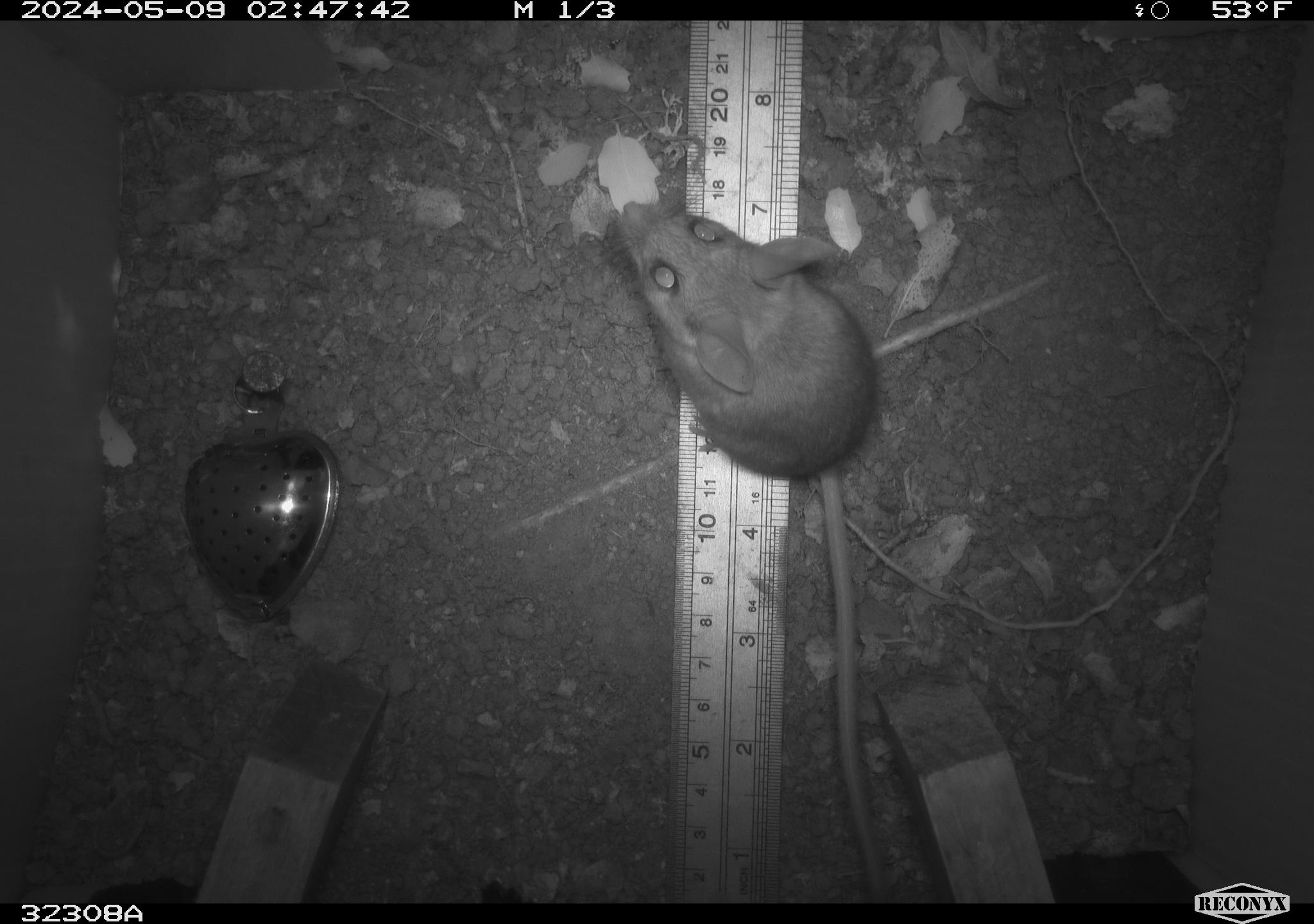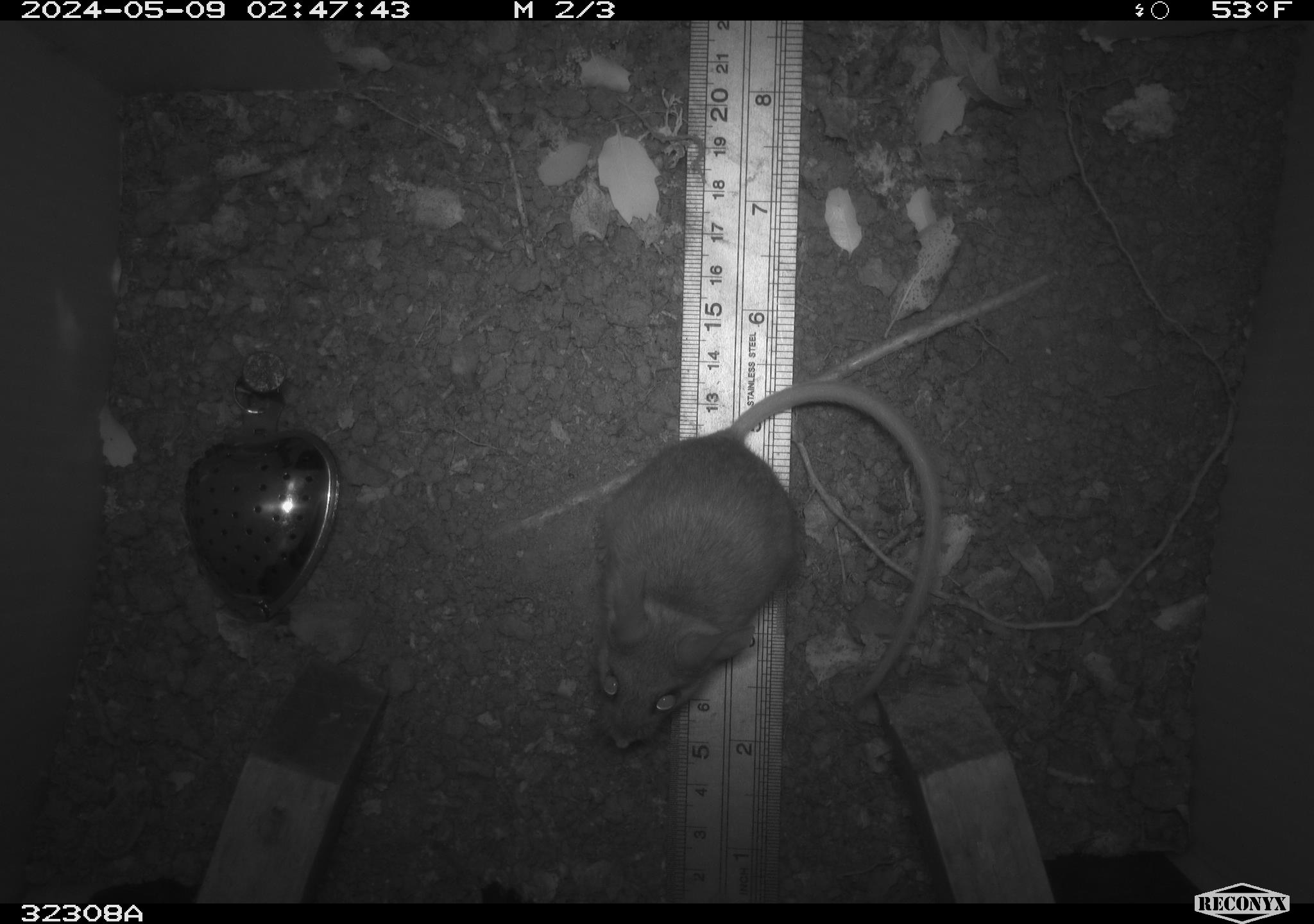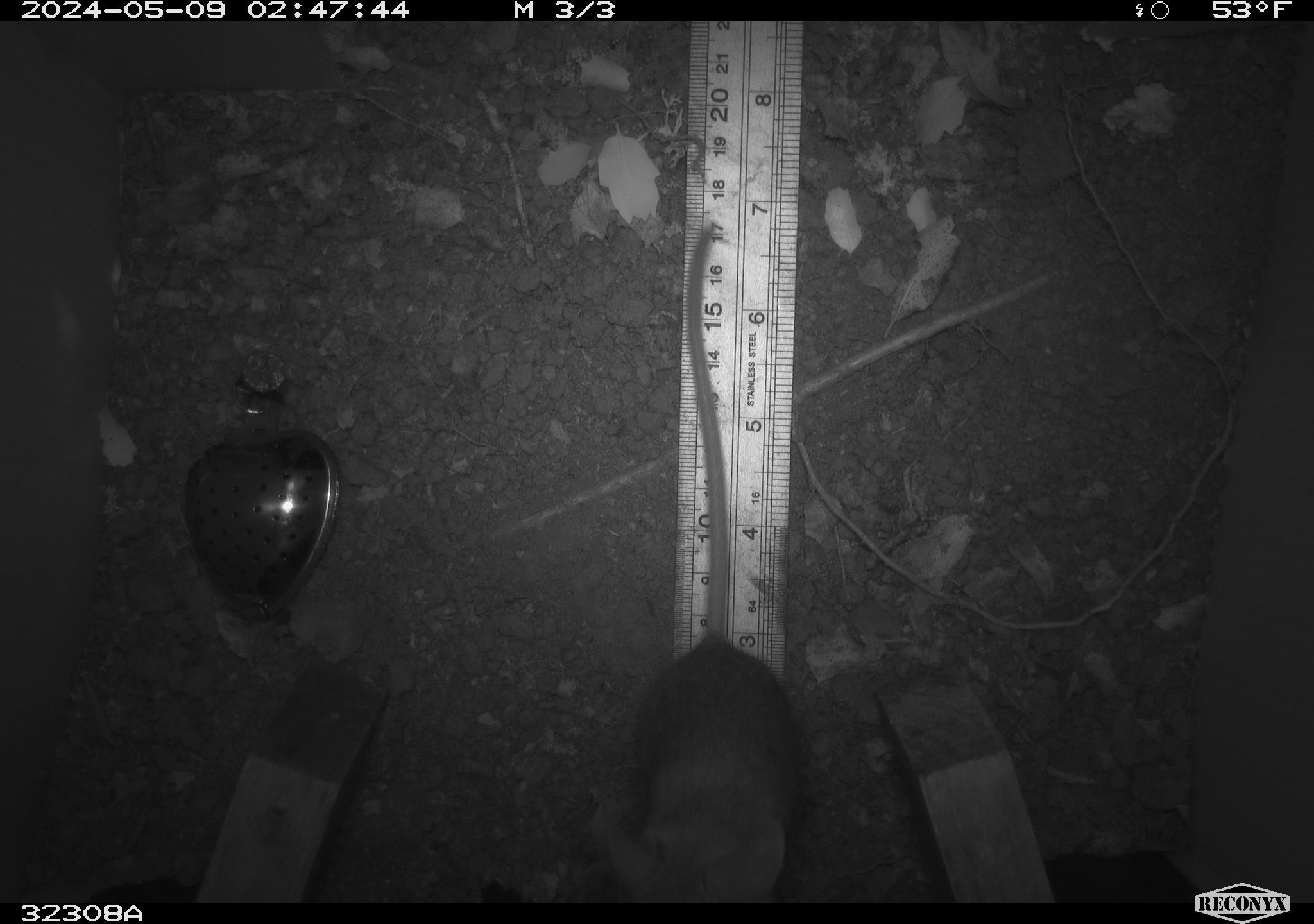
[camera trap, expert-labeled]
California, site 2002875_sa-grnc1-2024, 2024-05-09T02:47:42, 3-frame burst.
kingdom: Animalia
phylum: Chordata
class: Mammalia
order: Rodentia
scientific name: Rodentia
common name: rodent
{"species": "rodent (Rodentia)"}